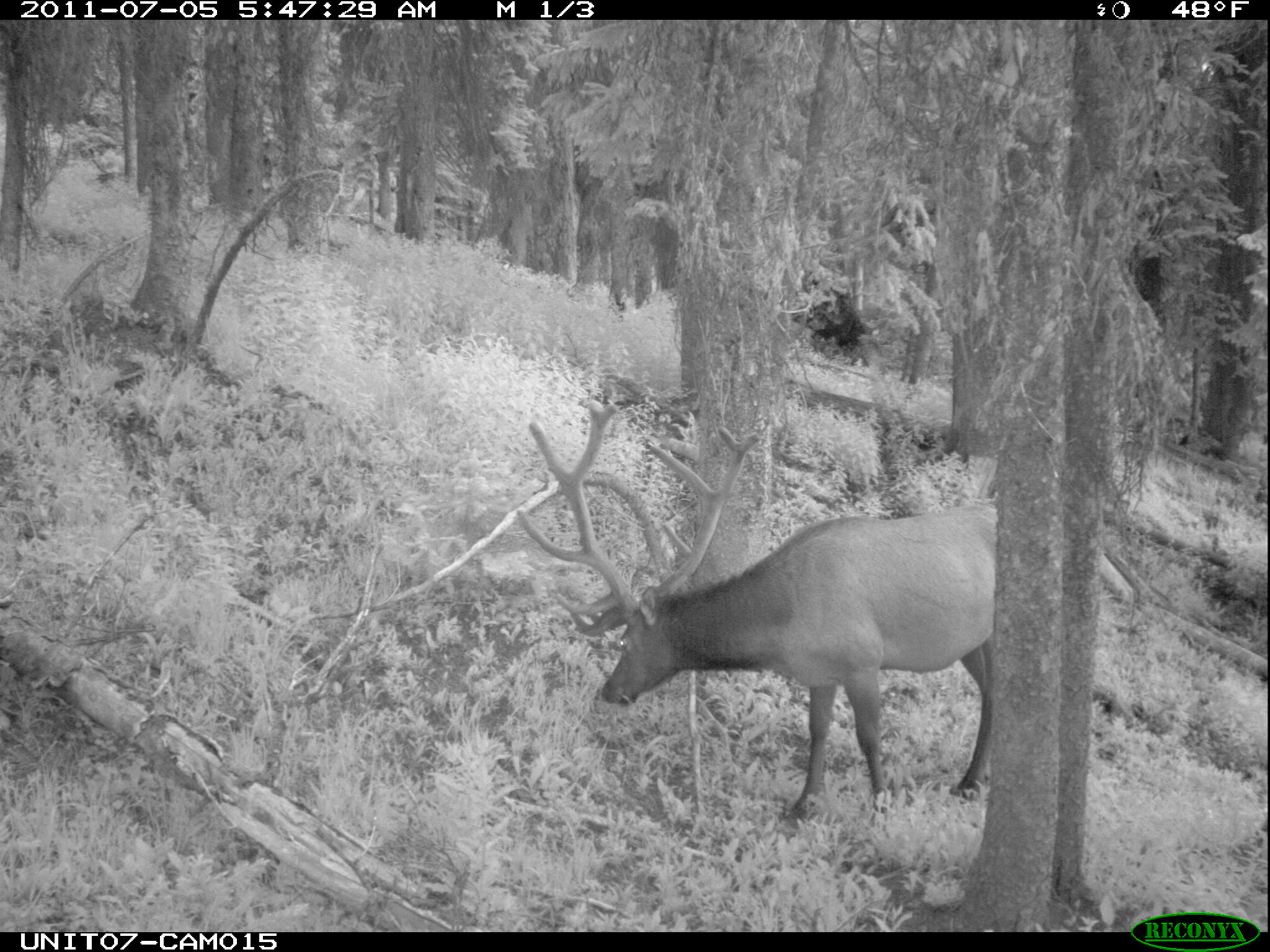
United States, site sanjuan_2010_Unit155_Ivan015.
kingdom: Animalia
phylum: Chordata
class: Mammalia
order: Artiodactyla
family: Cervidae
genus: Cervus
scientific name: Cervus elaphus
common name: red deer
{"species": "Cervus elaphus (red deer)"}